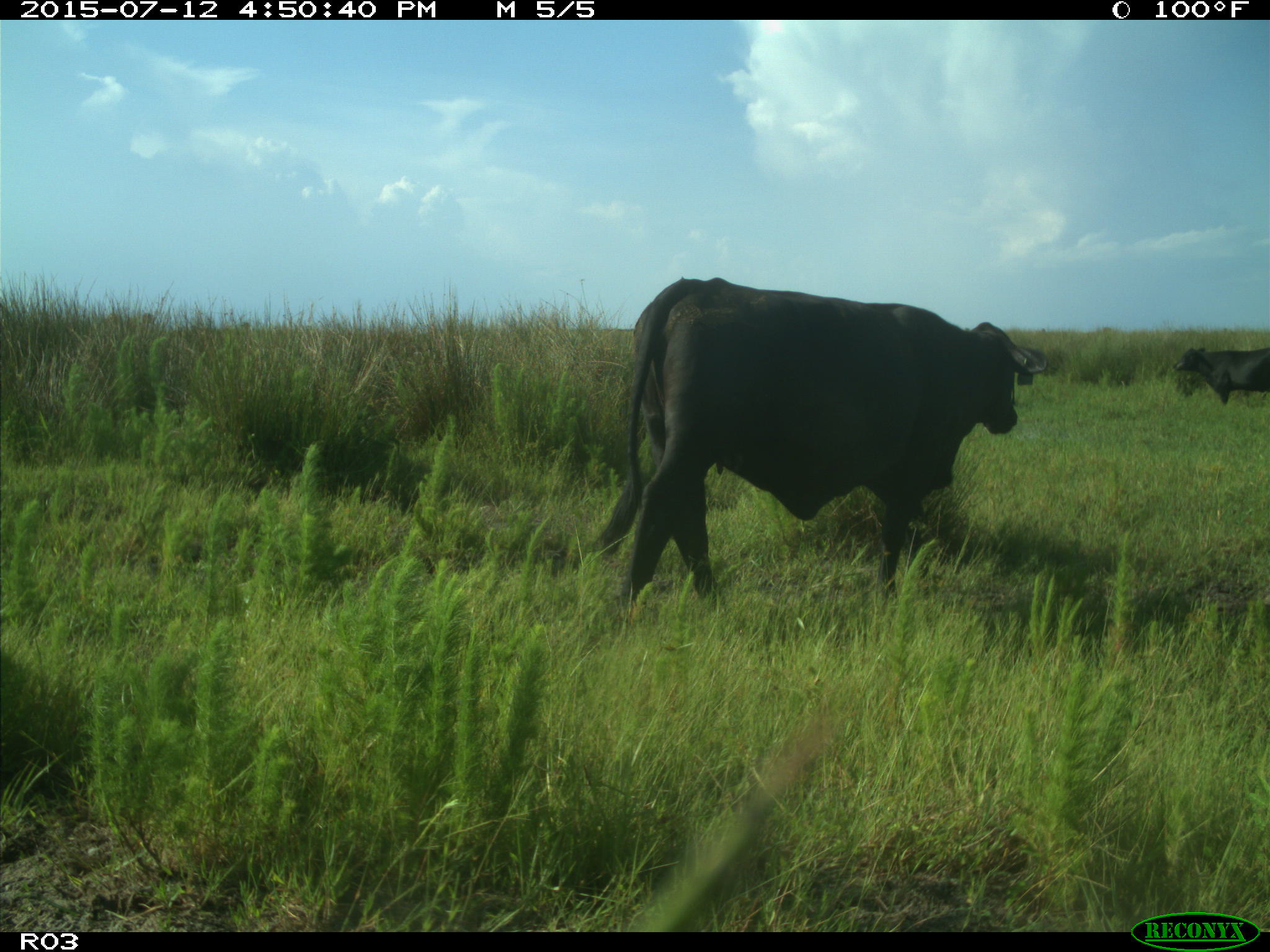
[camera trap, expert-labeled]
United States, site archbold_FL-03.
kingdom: Animalia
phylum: Chordata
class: Mammalia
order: Artiodactyla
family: Bovidae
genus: Bos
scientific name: Bos taurus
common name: domestic cow